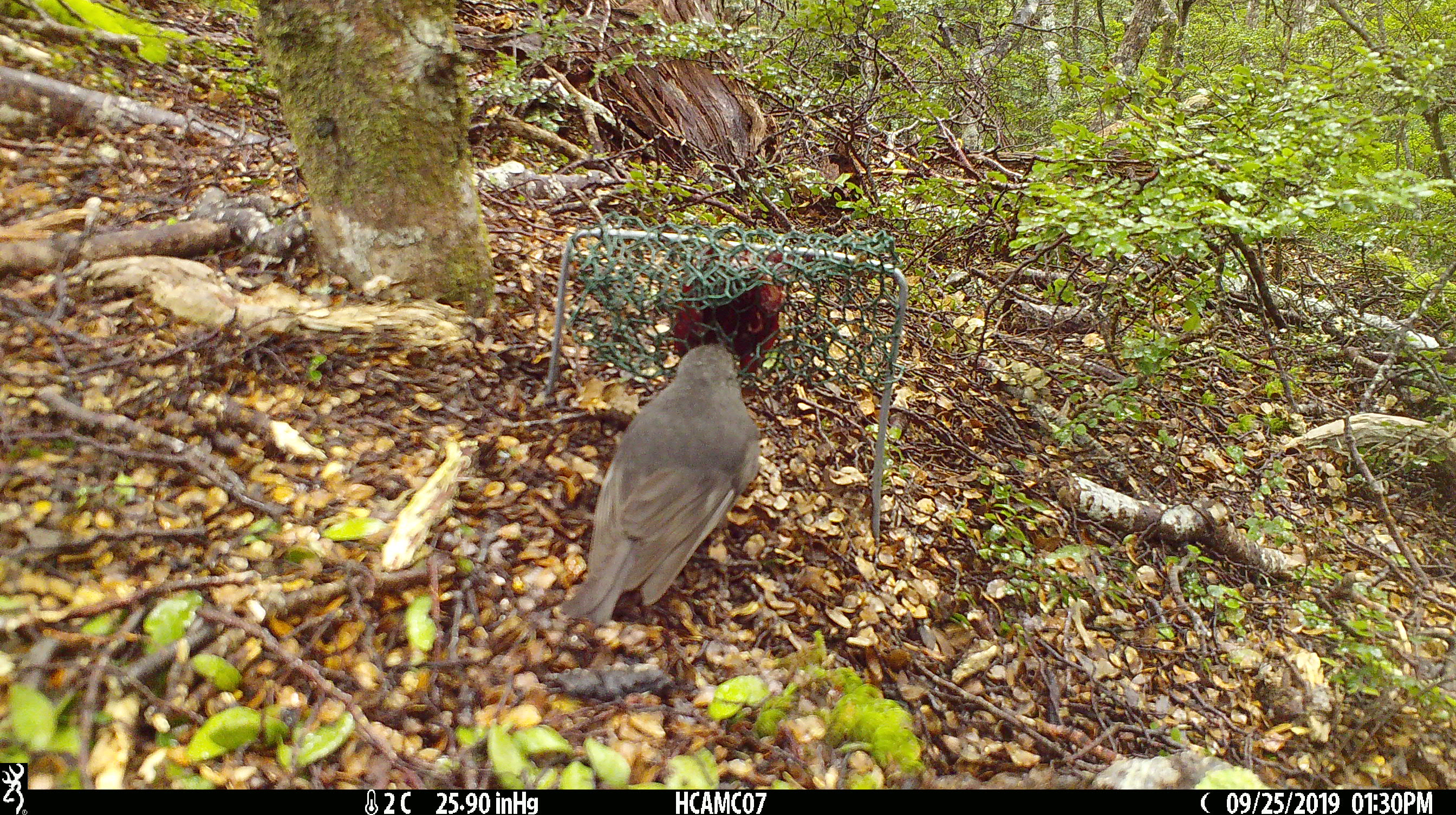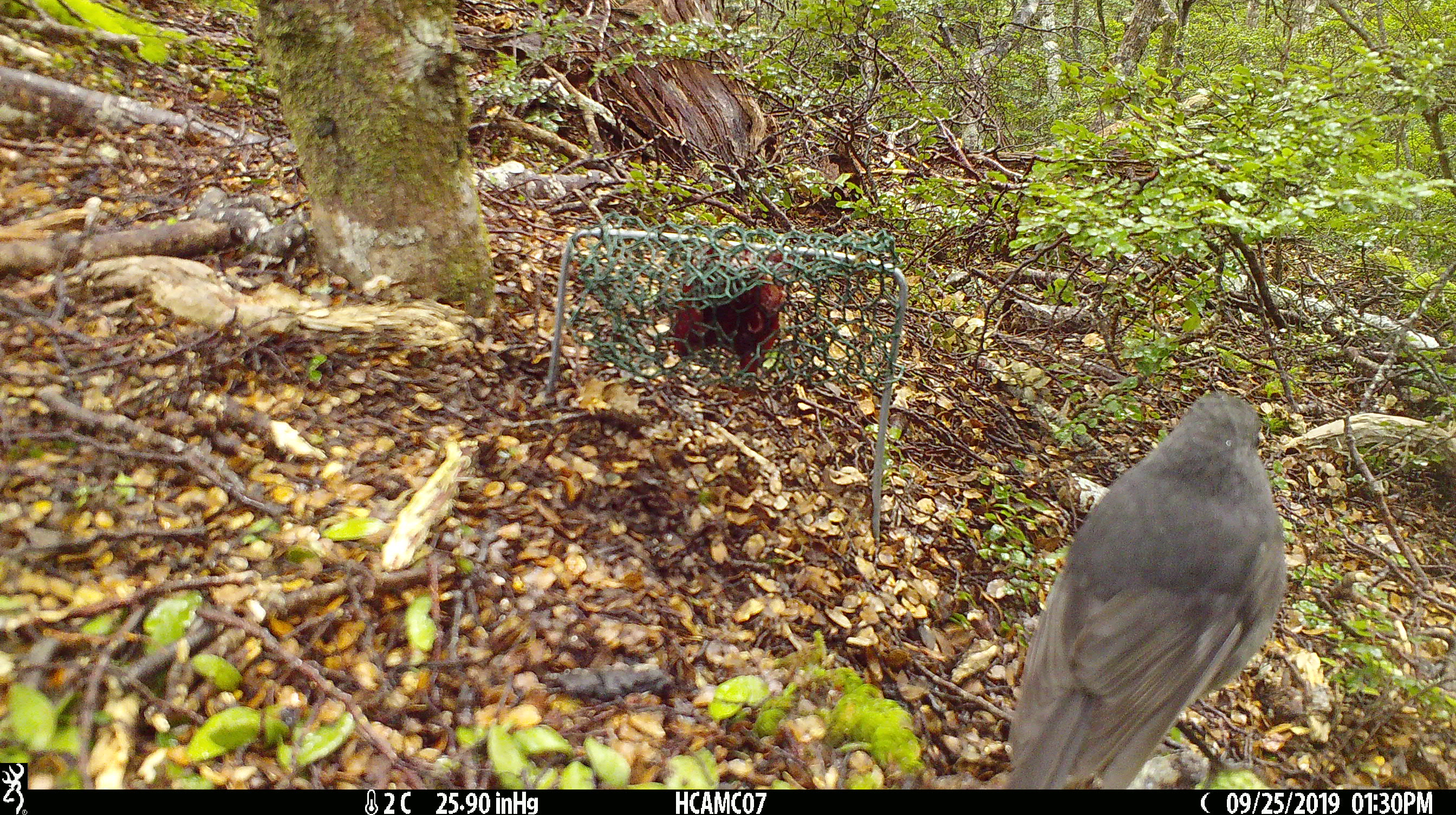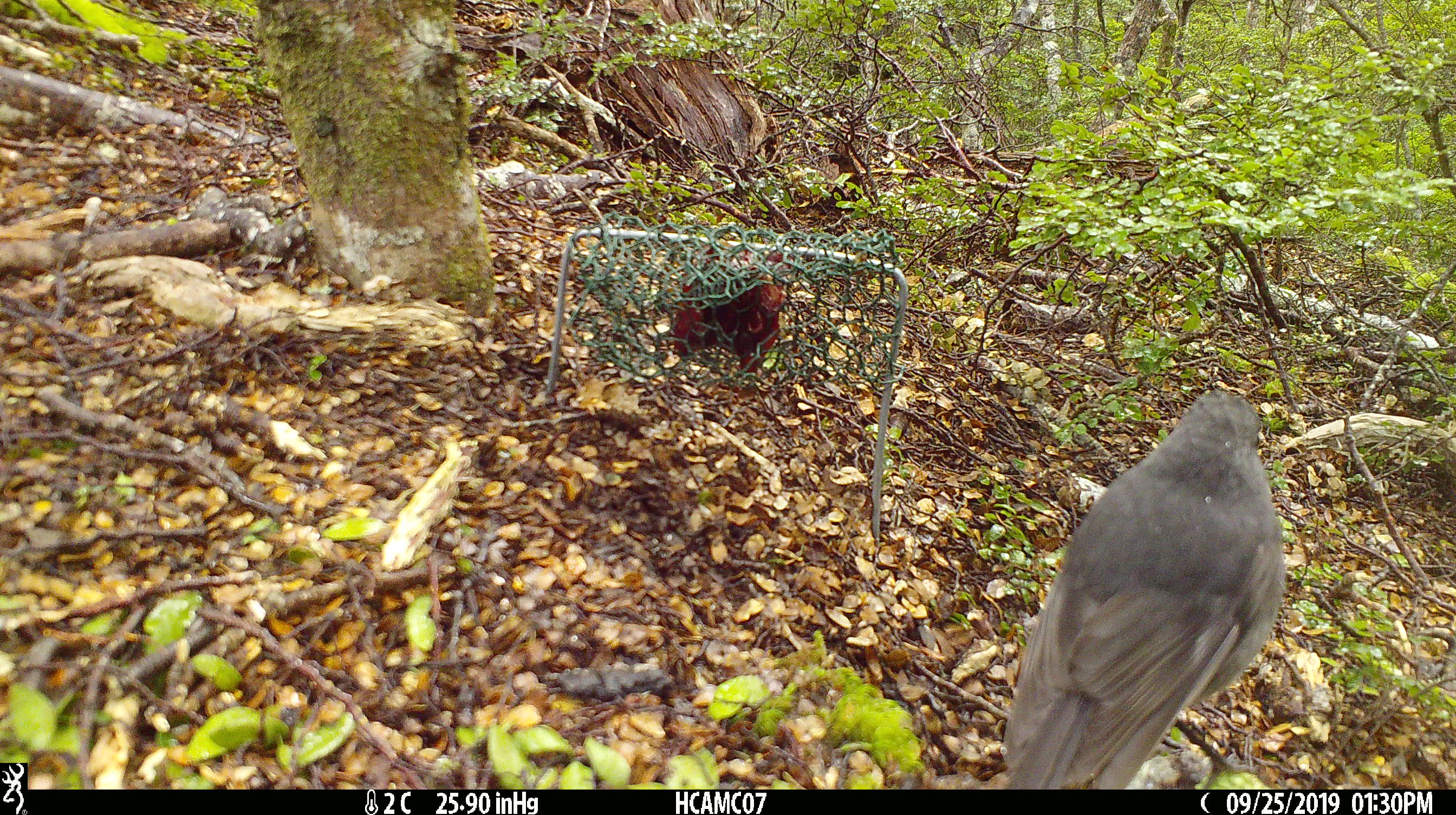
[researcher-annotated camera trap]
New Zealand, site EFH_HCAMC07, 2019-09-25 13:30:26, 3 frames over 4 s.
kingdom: Animalia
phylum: Chordata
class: Aves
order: Passeriformes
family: Petroicidae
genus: Petroica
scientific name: Petroica australis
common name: new zealand robin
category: robin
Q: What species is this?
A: Robin (new zealand robin) (Petroica australis).